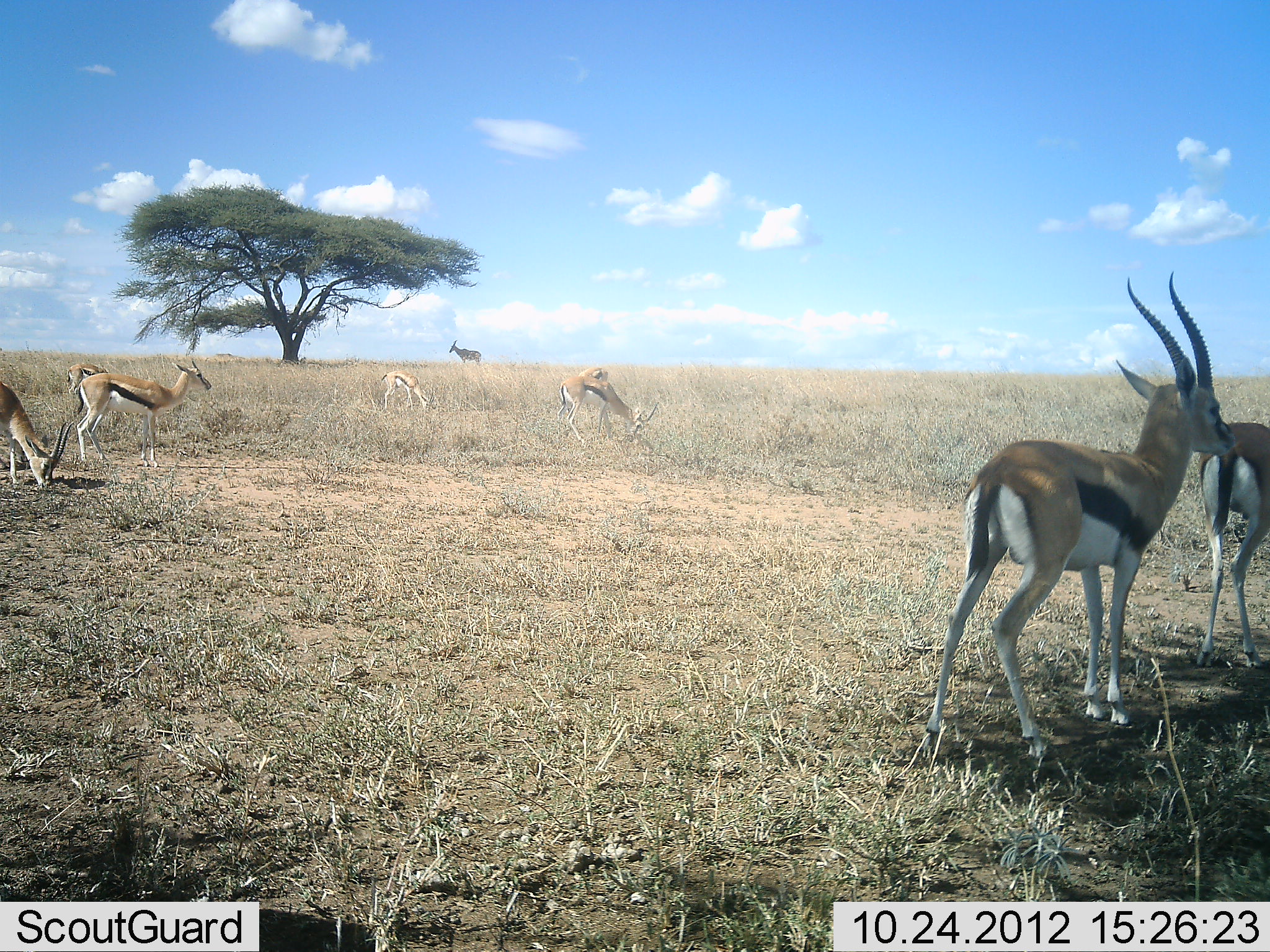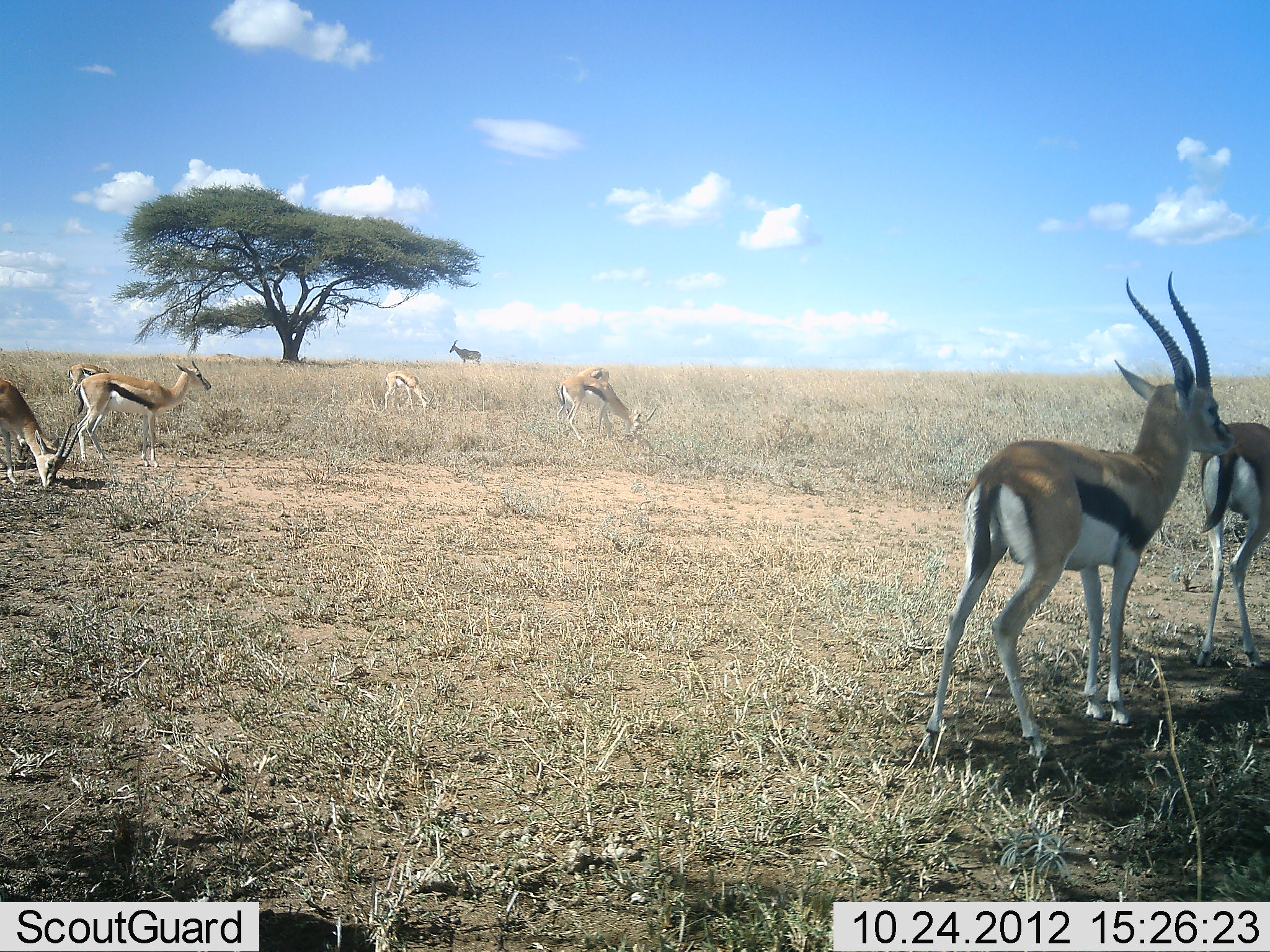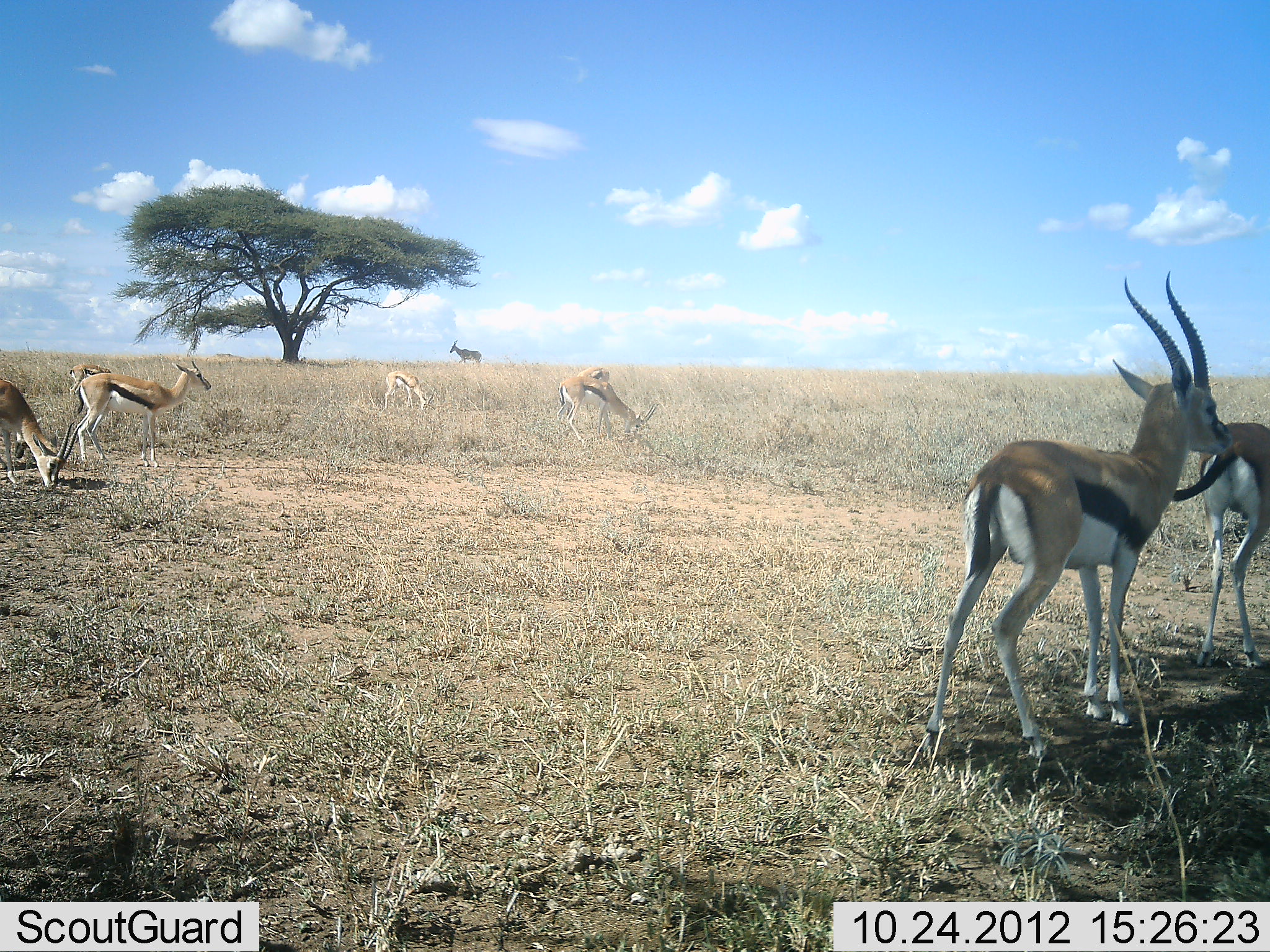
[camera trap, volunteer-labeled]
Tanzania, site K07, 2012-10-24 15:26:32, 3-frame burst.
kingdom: Animalia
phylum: Chordata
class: Mammalia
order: Artiodactyla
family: Bovidae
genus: Eudorcas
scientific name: Eudorcas thomsonii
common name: thomson's gazelle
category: gazellethomsons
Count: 8.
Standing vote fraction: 87%.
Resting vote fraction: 0%.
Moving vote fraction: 13%.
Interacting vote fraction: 7%.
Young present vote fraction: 7%.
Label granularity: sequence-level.